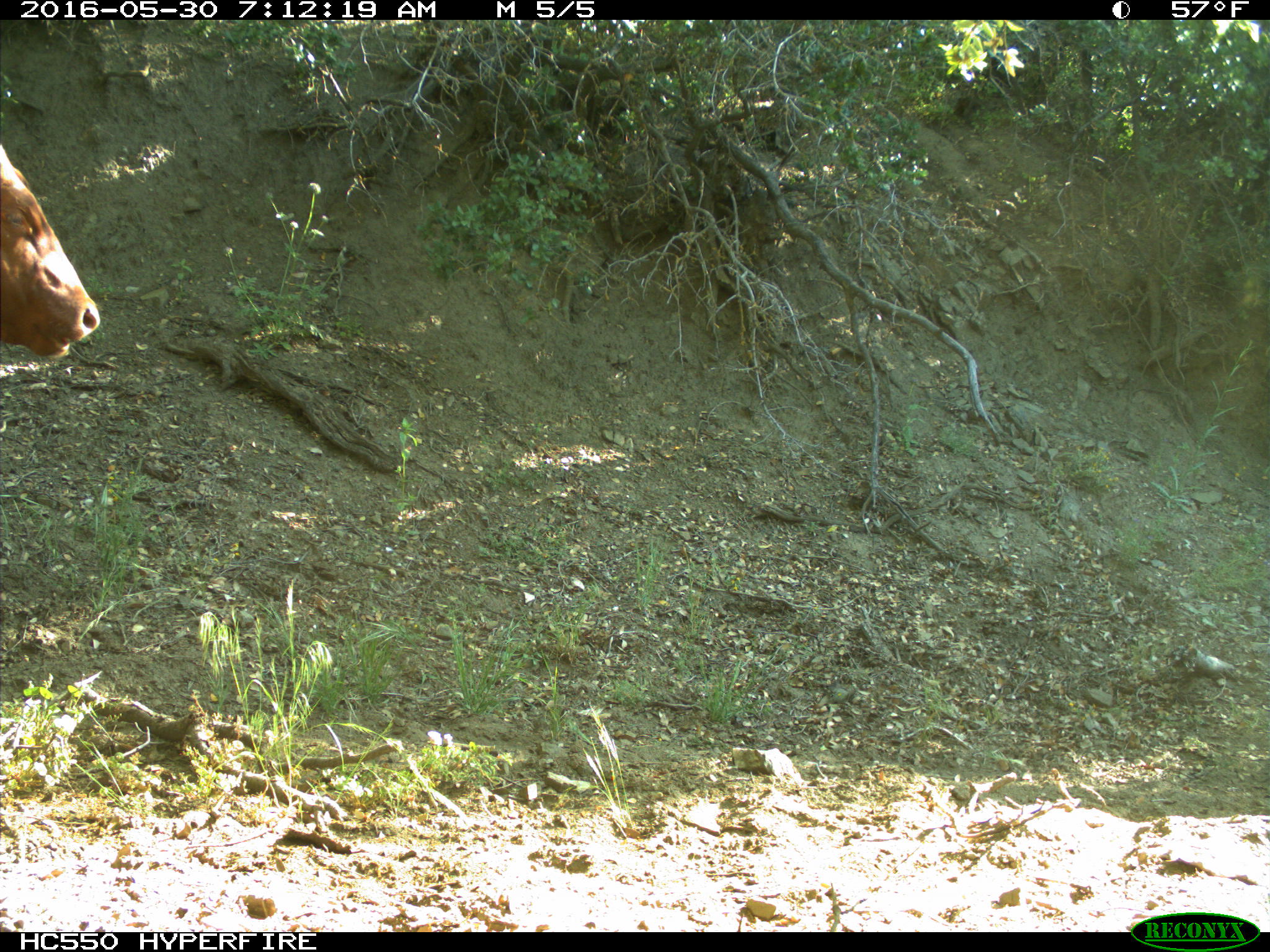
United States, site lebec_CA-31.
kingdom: Animalia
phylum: Chordata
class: Mammalia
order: Artiodactyla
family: Bovidae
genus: Bos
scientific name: Bos taurus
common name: domestic cow